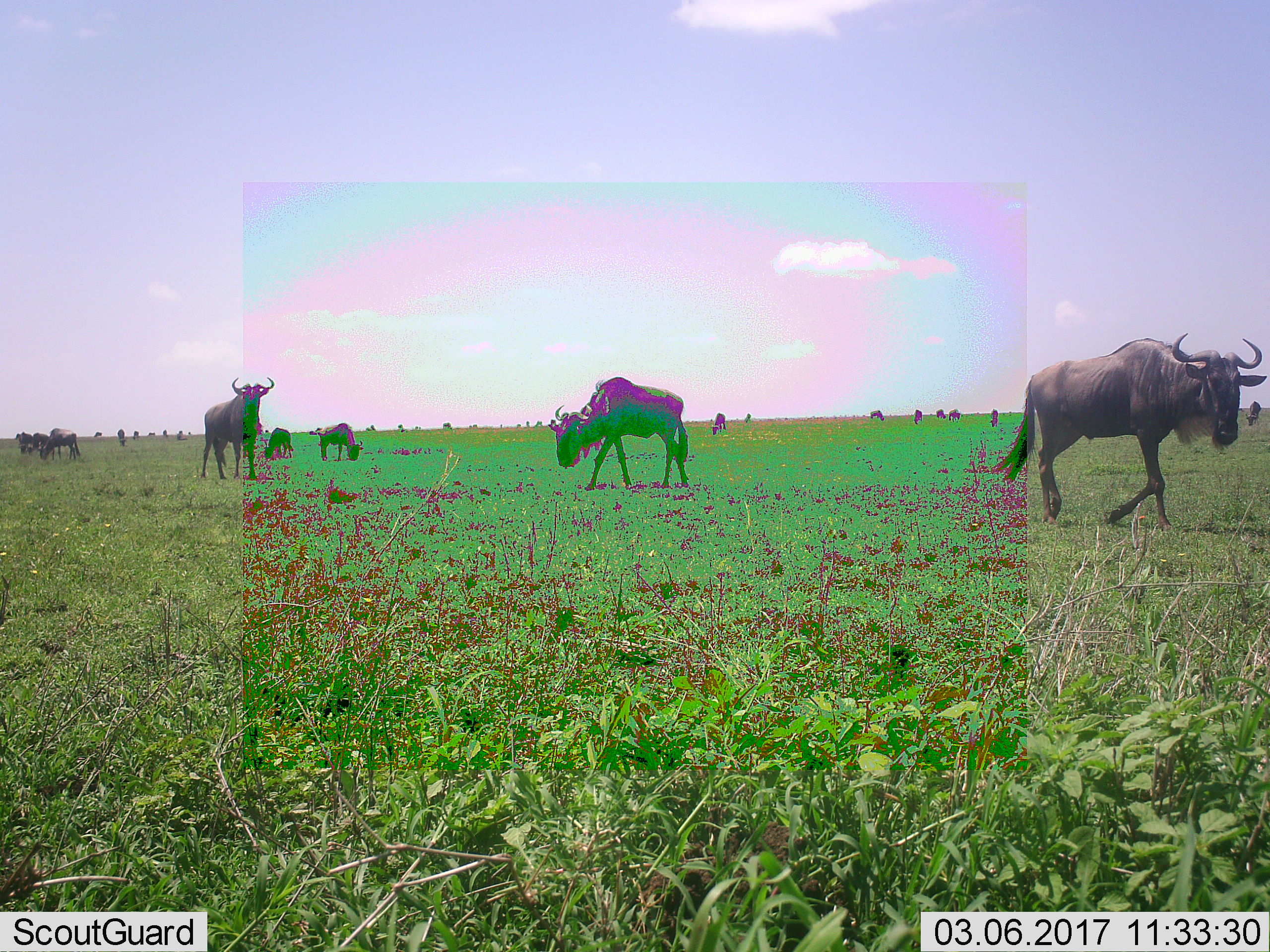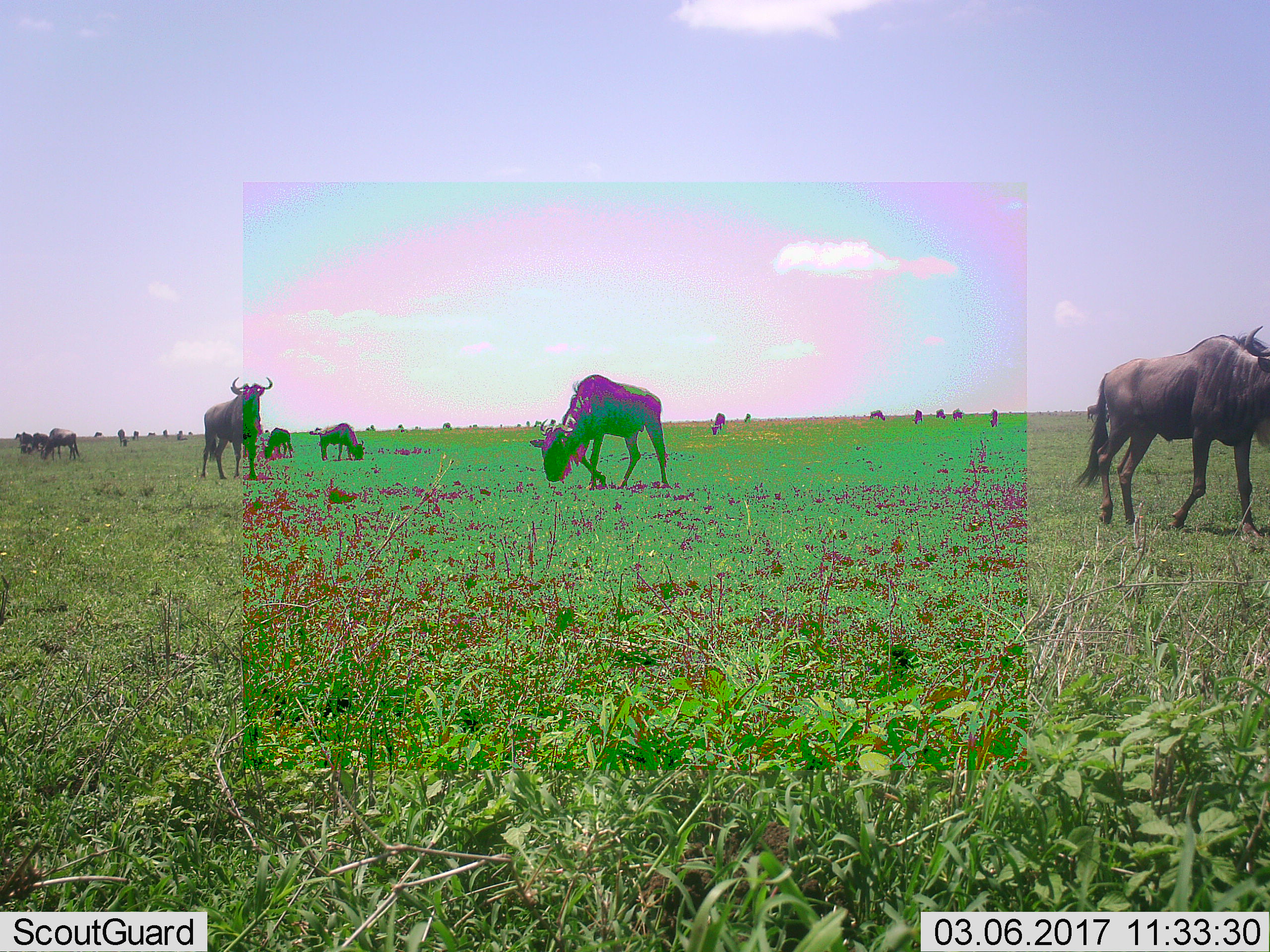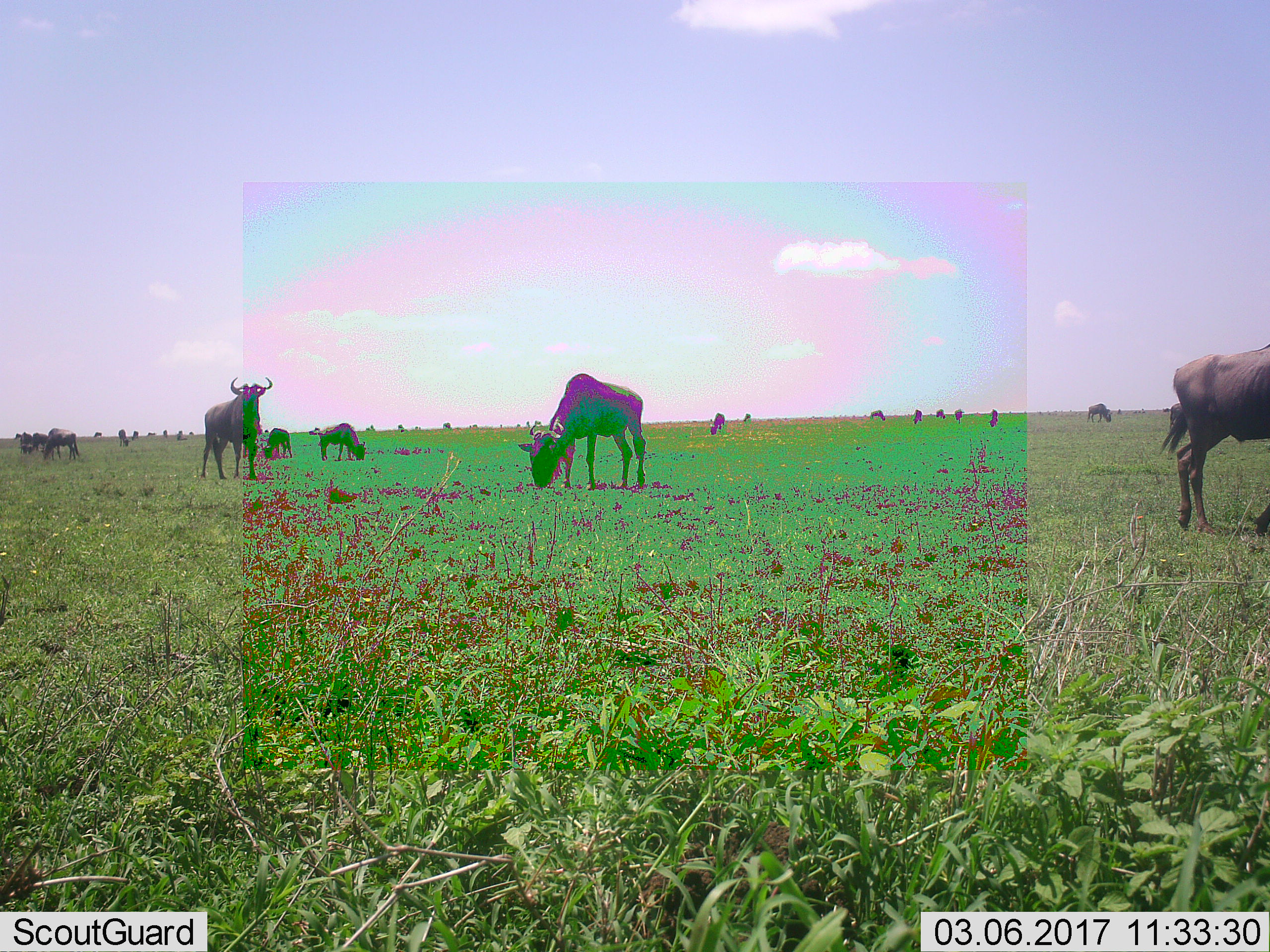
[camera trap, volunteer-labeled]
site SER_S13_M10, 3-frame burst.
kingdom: Animalia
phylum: Chordata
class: Mammalia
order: Artiodactyla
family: Bovidae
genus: Connochaetes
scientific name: Connochaetes taurinus taurinus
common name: blue wildebeest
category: wildebeestblue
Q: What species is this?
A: Wildebeestblue (blue wildebeest) (Connochaetes taurinus taurinus).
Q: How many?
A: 11-50.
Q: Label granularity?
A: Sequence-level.